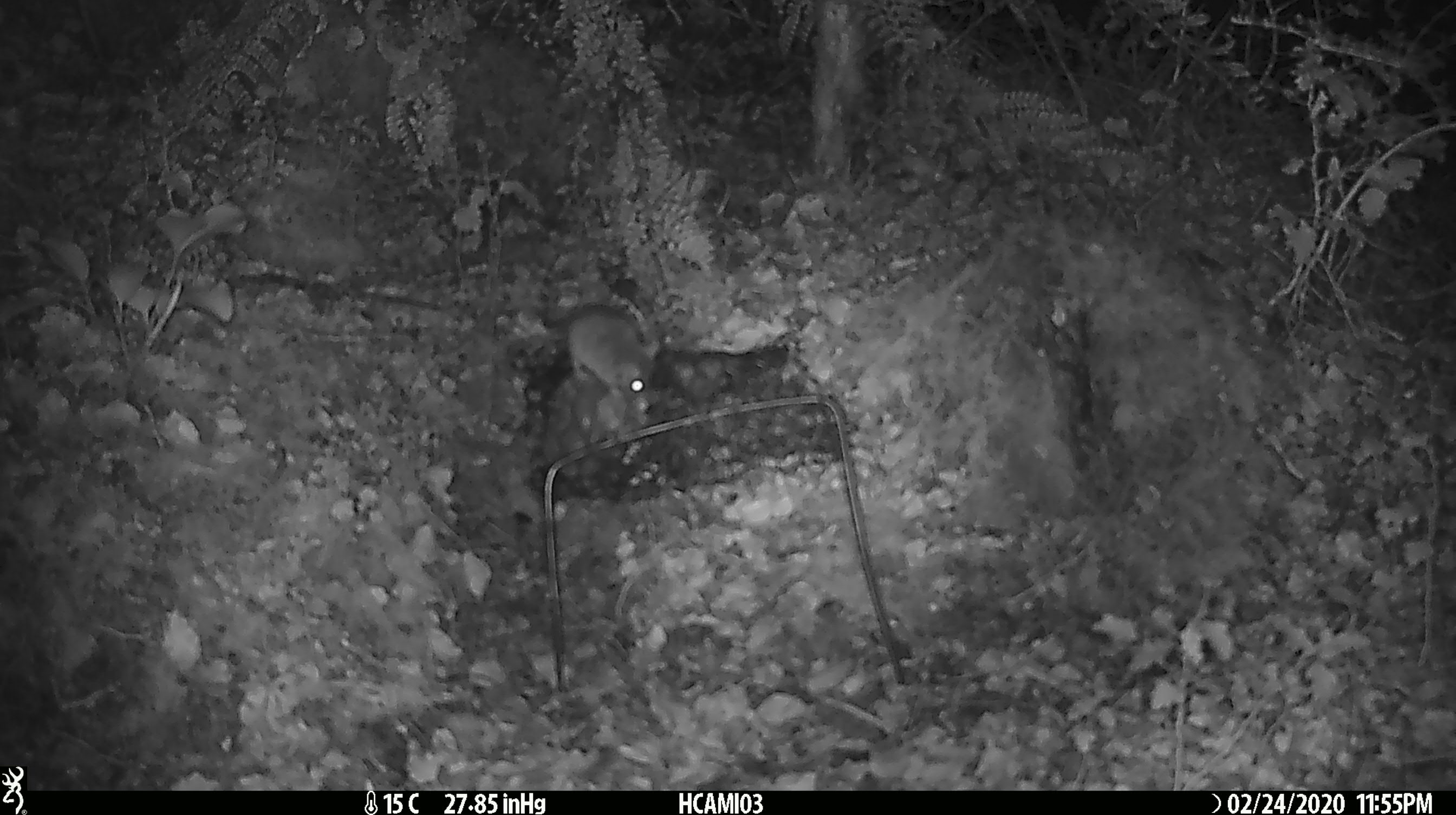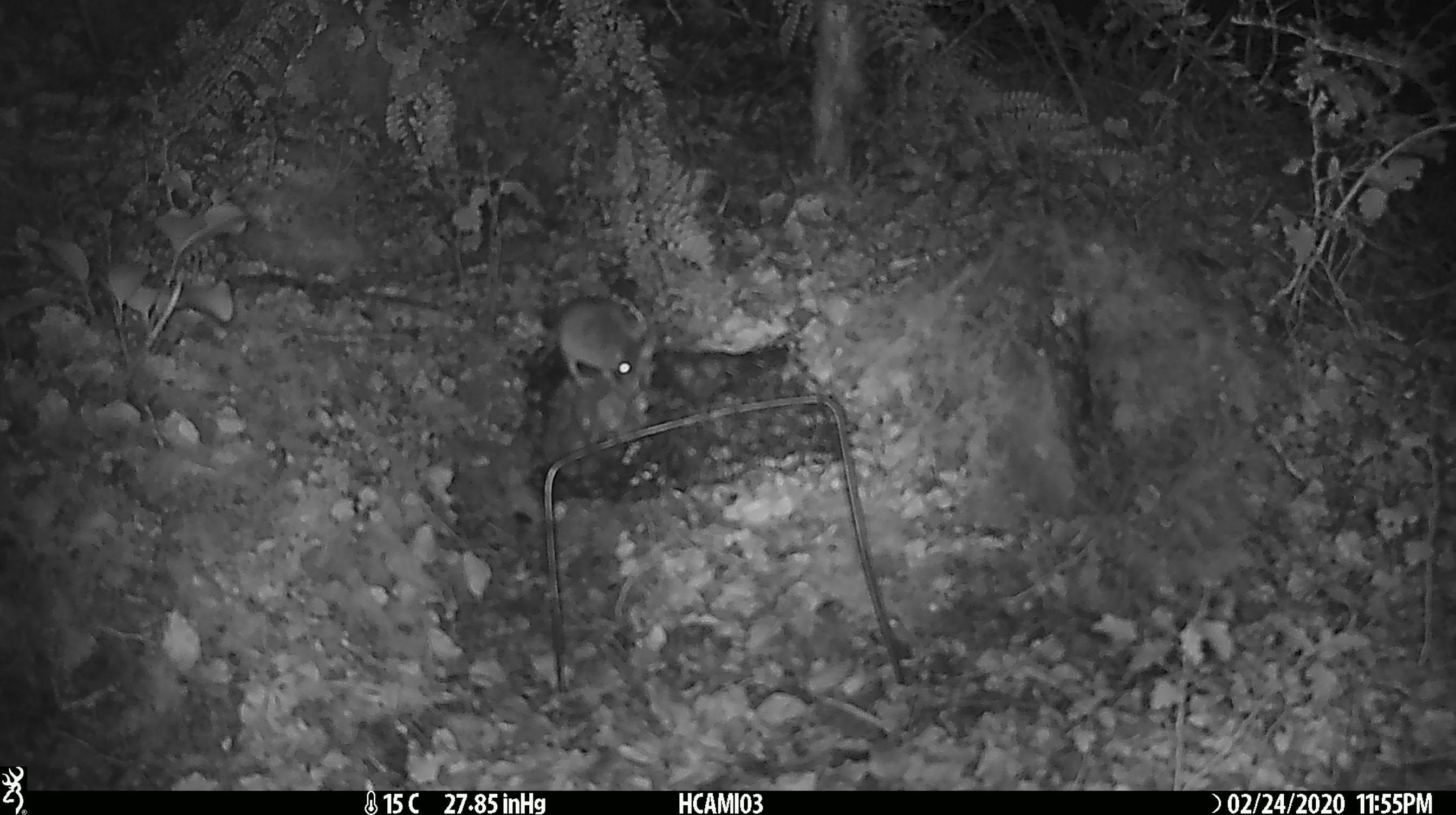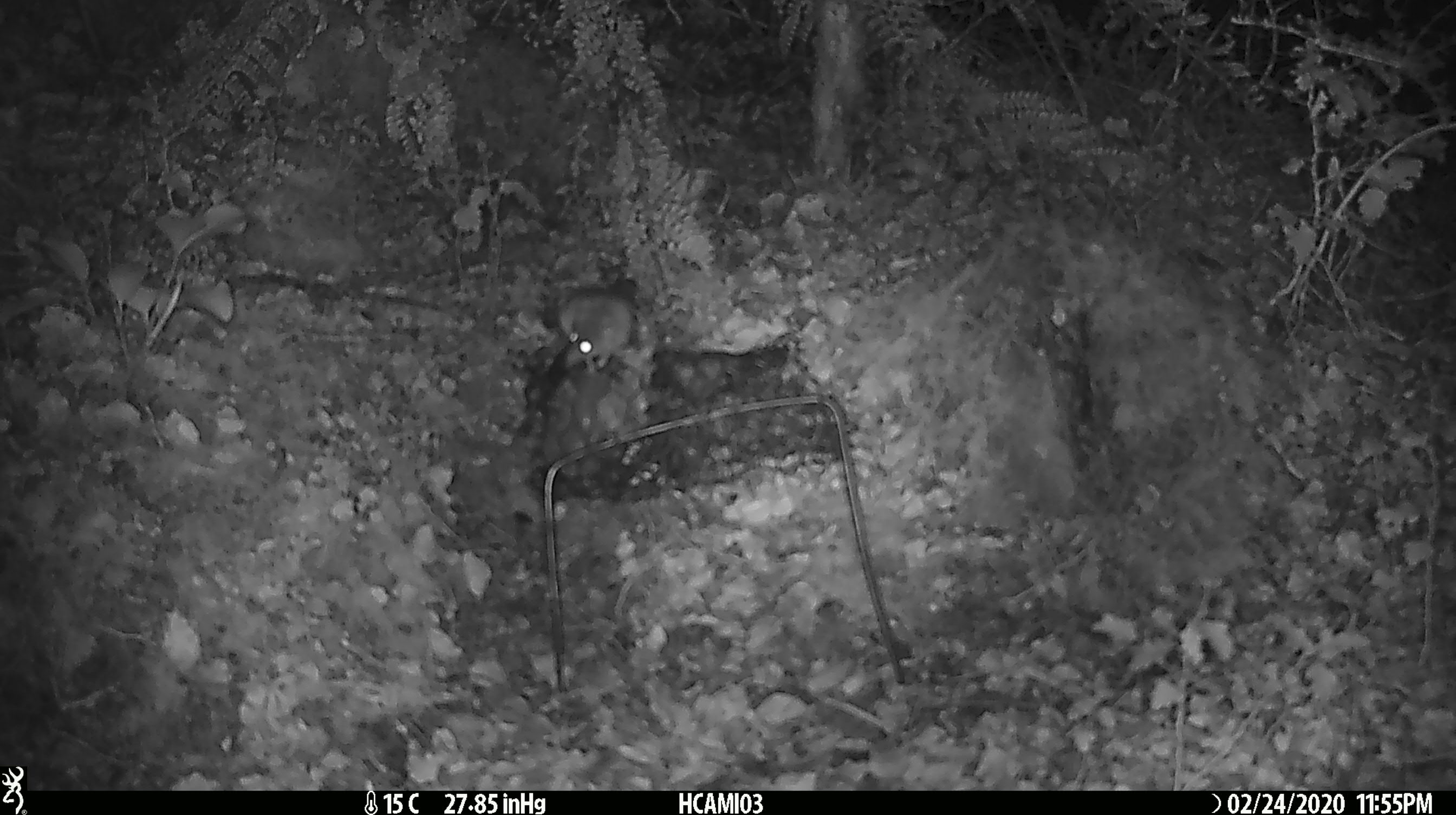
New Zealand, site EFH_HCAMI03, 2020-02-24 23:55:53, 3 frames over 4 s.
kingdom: Animalia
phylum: Chordata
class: Mammalia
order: Rodentia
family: Muridae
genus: Mus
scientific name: Mus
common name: mouse